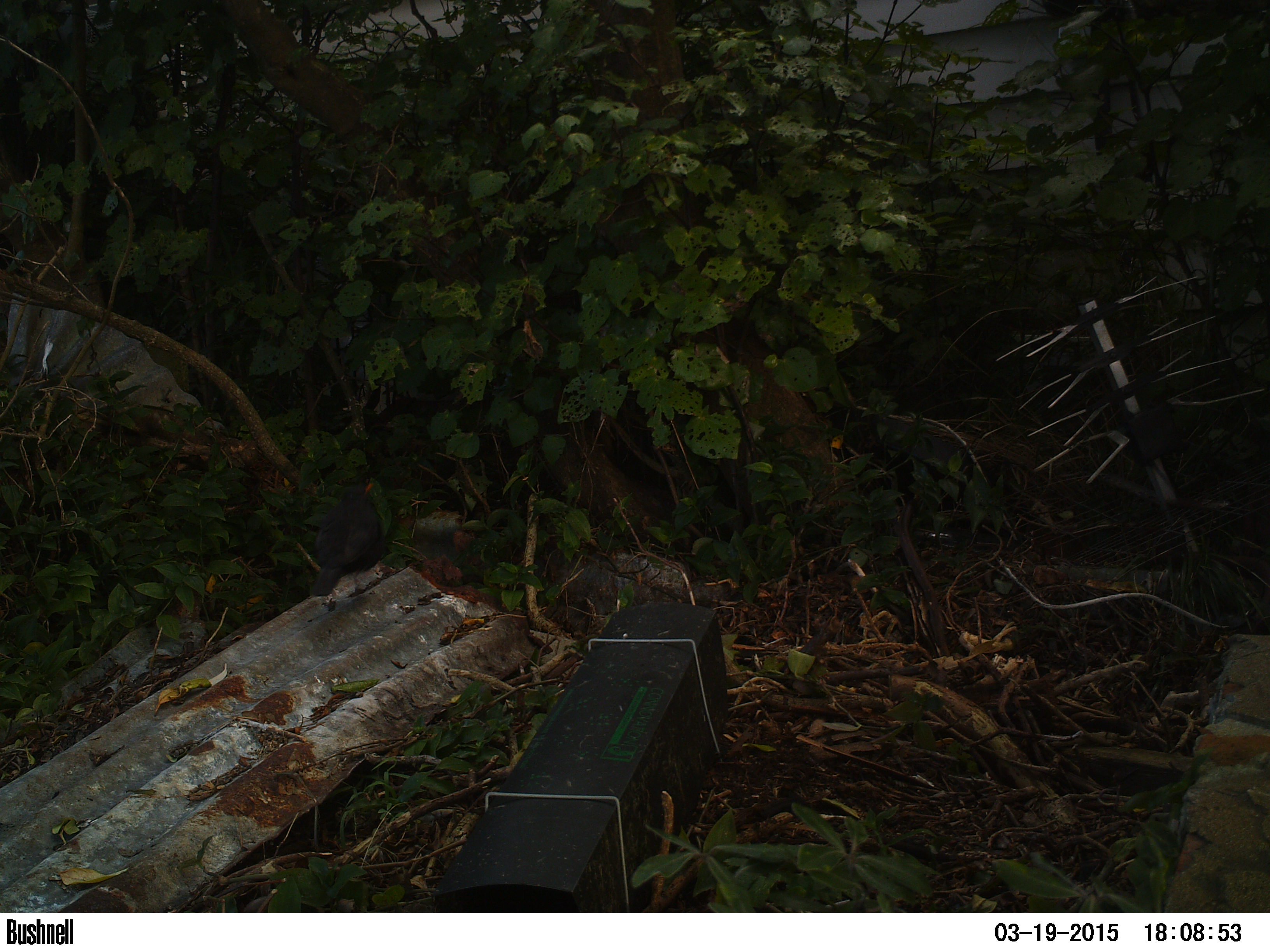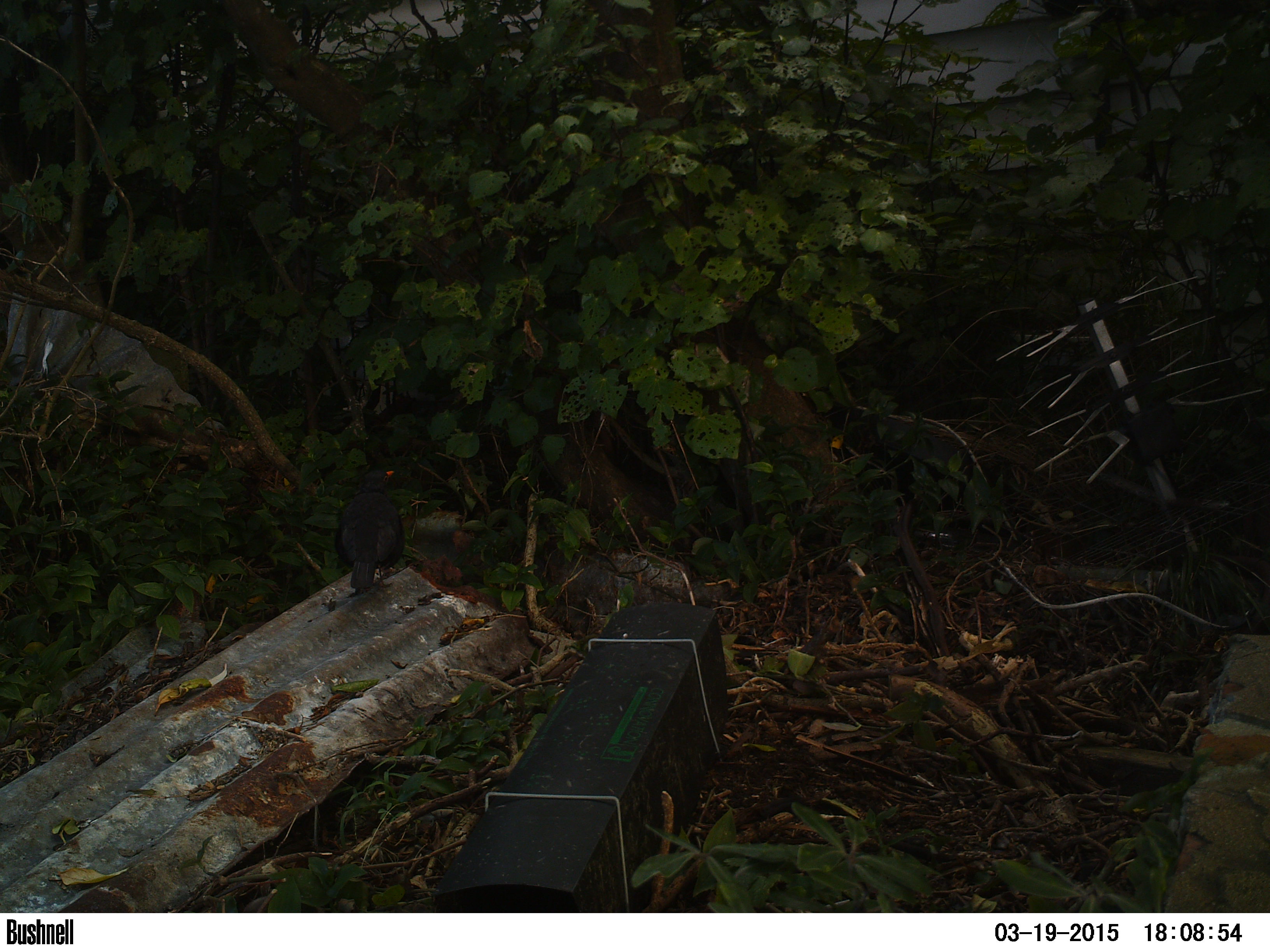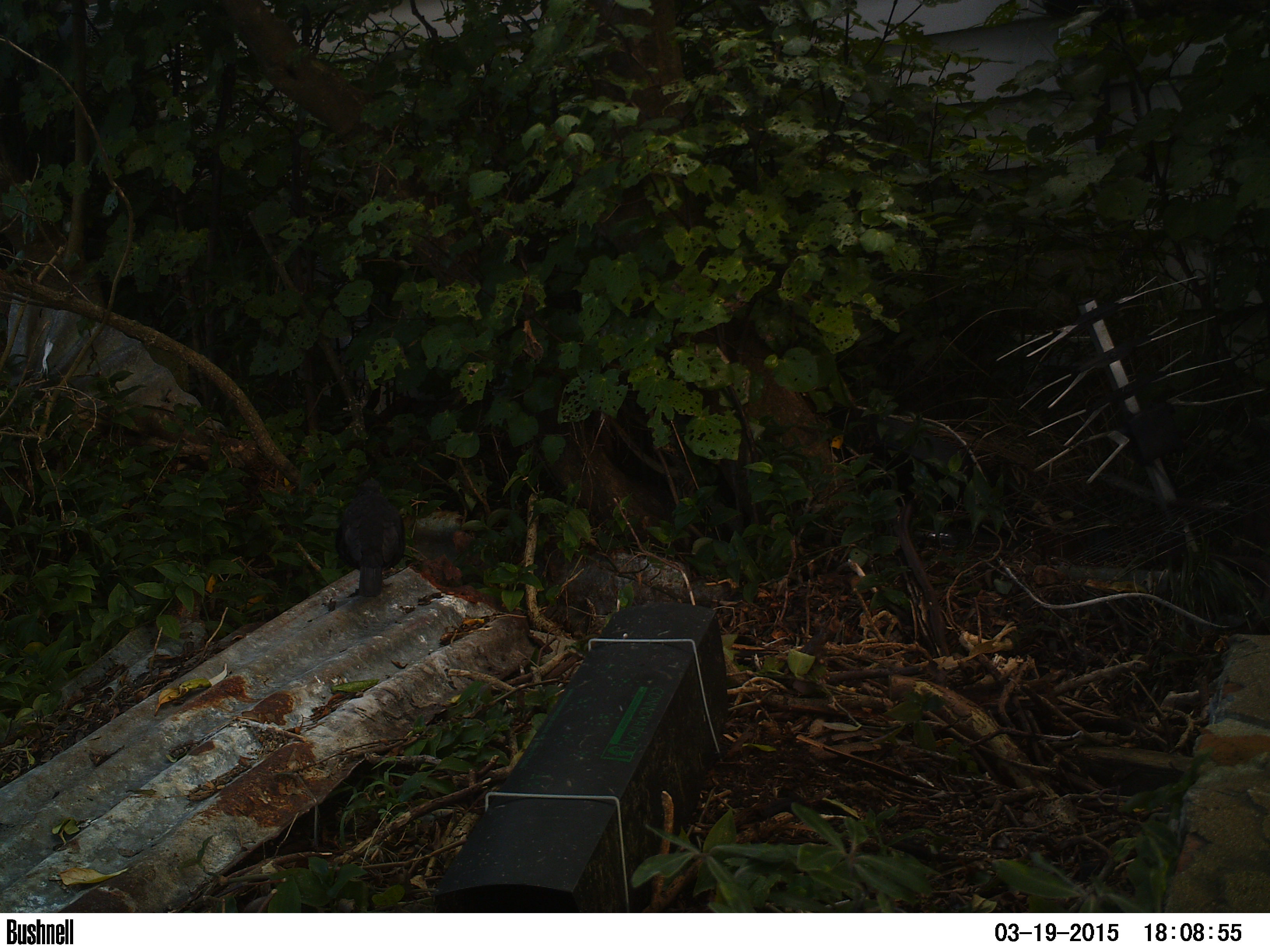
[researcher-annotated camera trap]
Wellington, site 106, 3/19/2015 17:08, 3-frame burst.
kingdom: Animalia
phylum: Chordata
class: Aves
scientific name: Aves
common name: bird